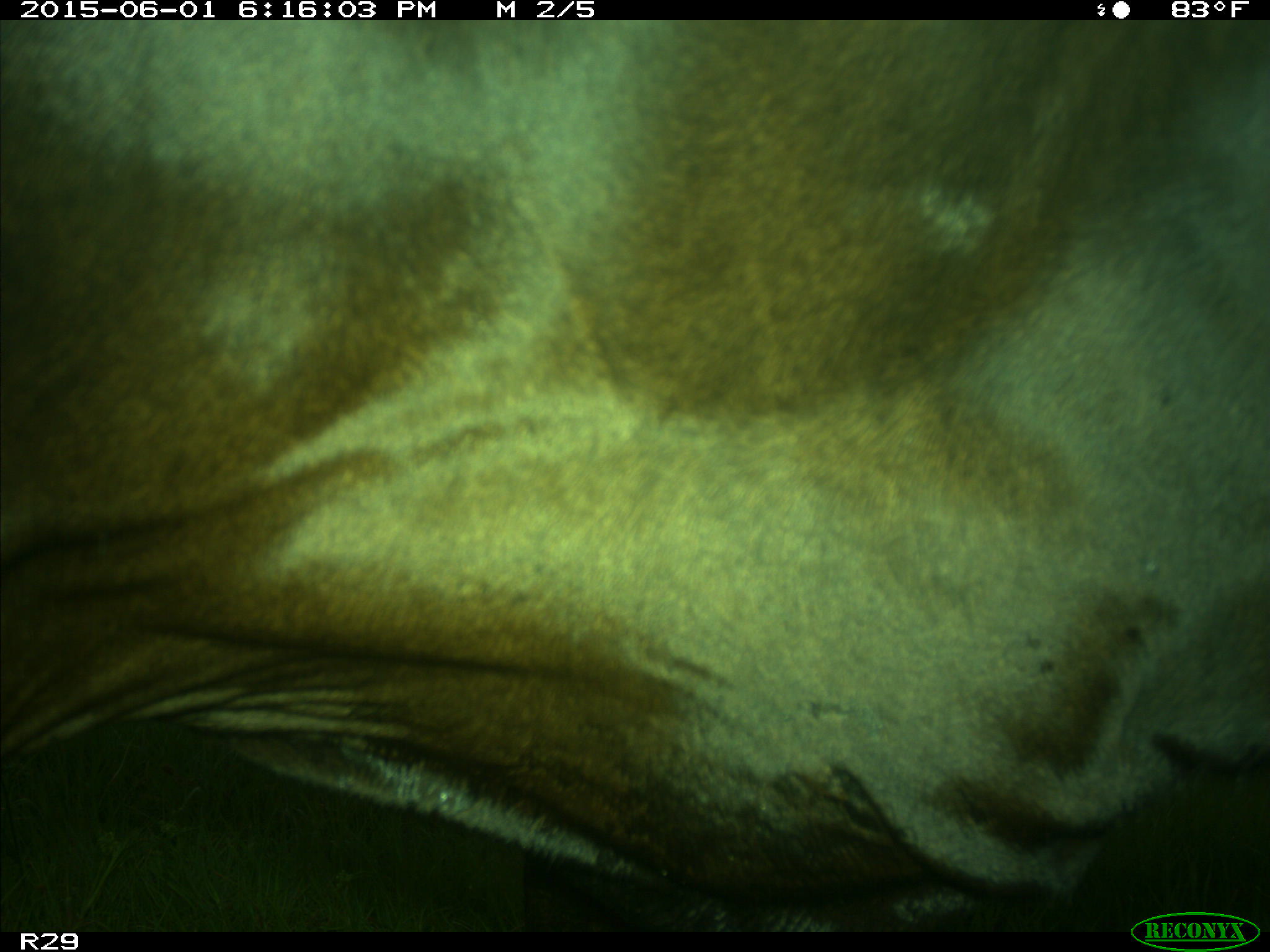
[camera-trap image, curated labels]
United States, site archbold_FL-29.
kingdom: Animalia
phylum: Chordata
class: Mammalia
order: Artiodactyla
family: Bovidae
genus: Bos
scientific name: Bos taurus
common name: domestic cow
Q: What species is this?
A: Bos taurus (domestic cow).